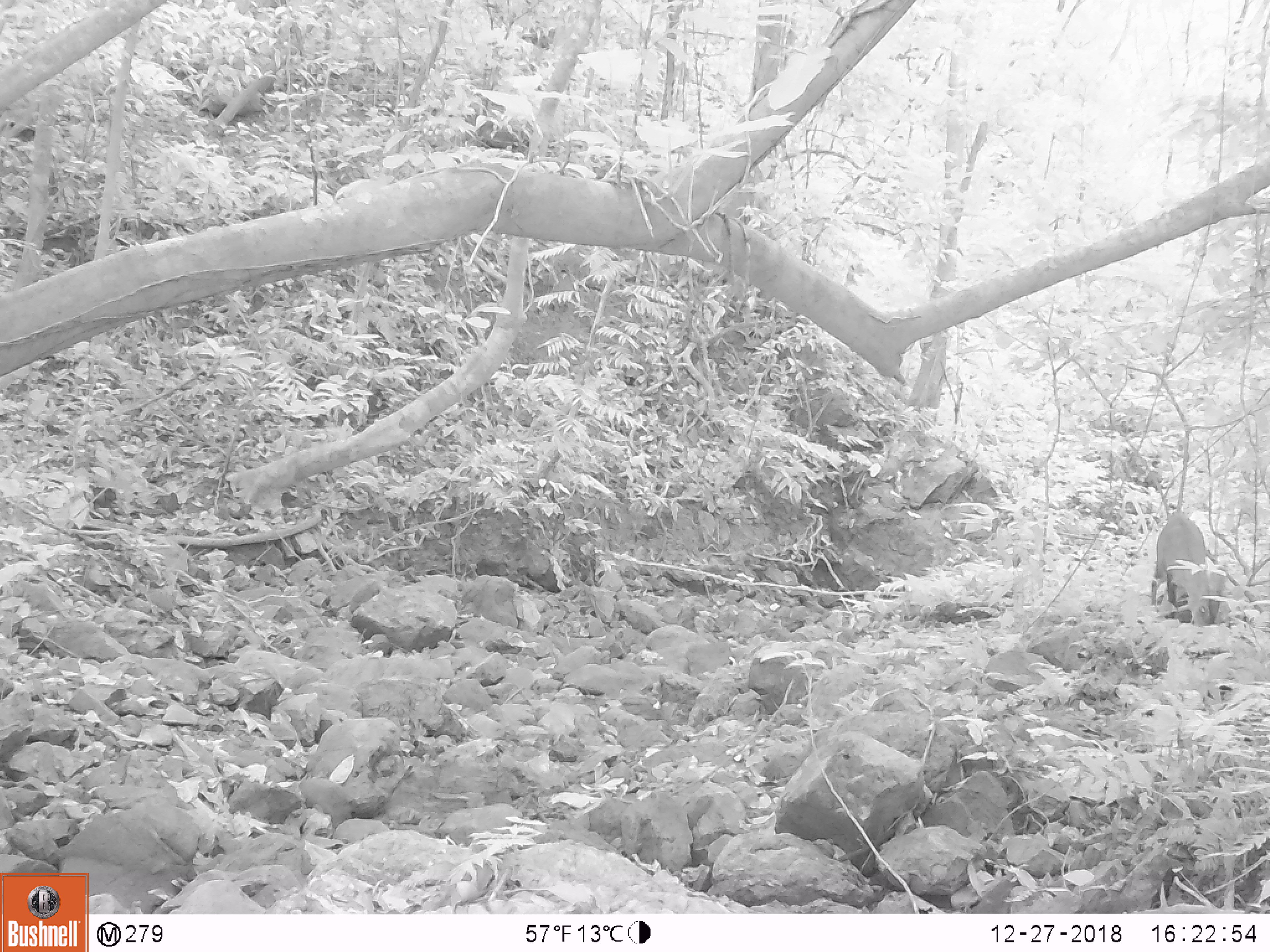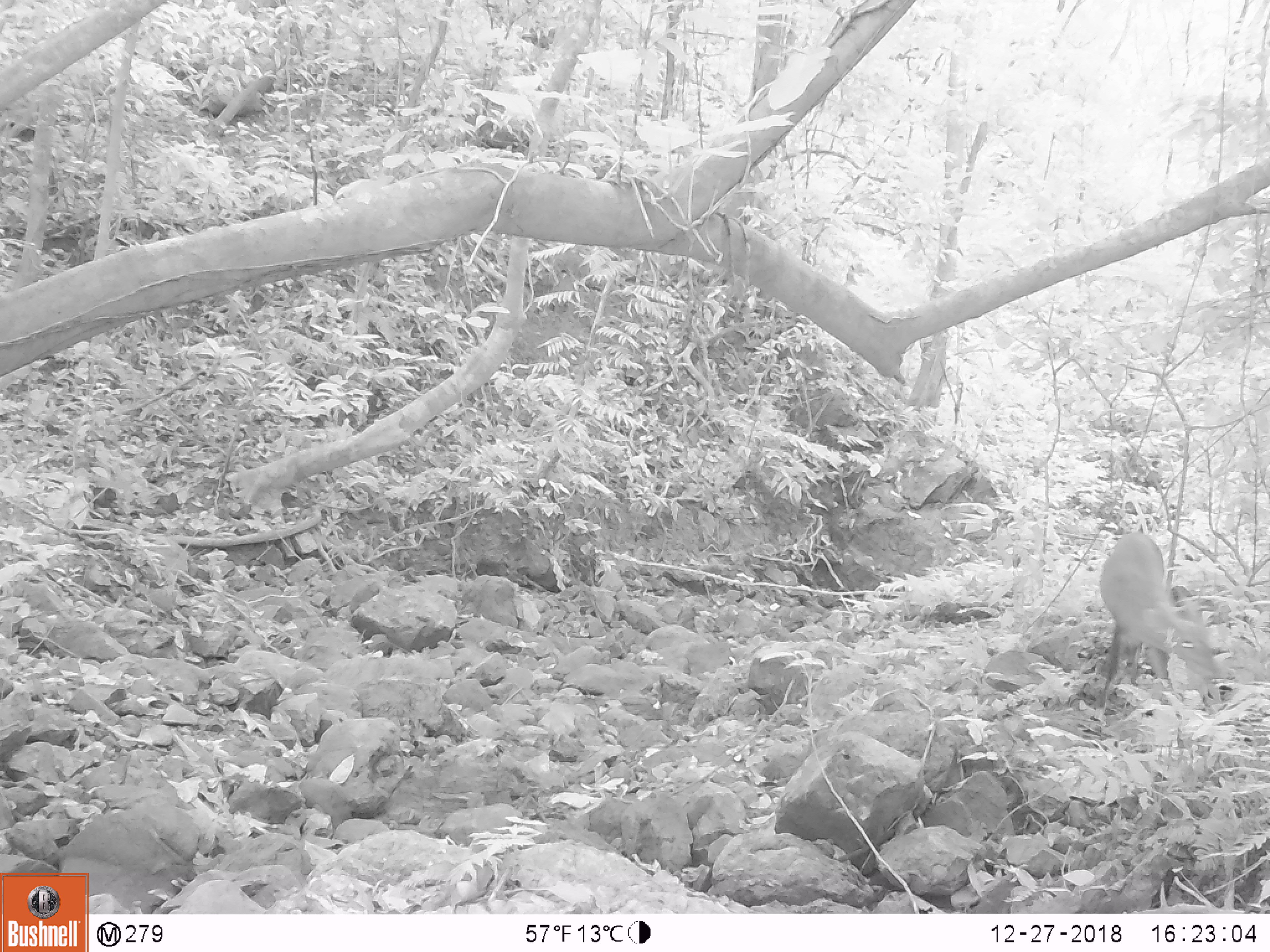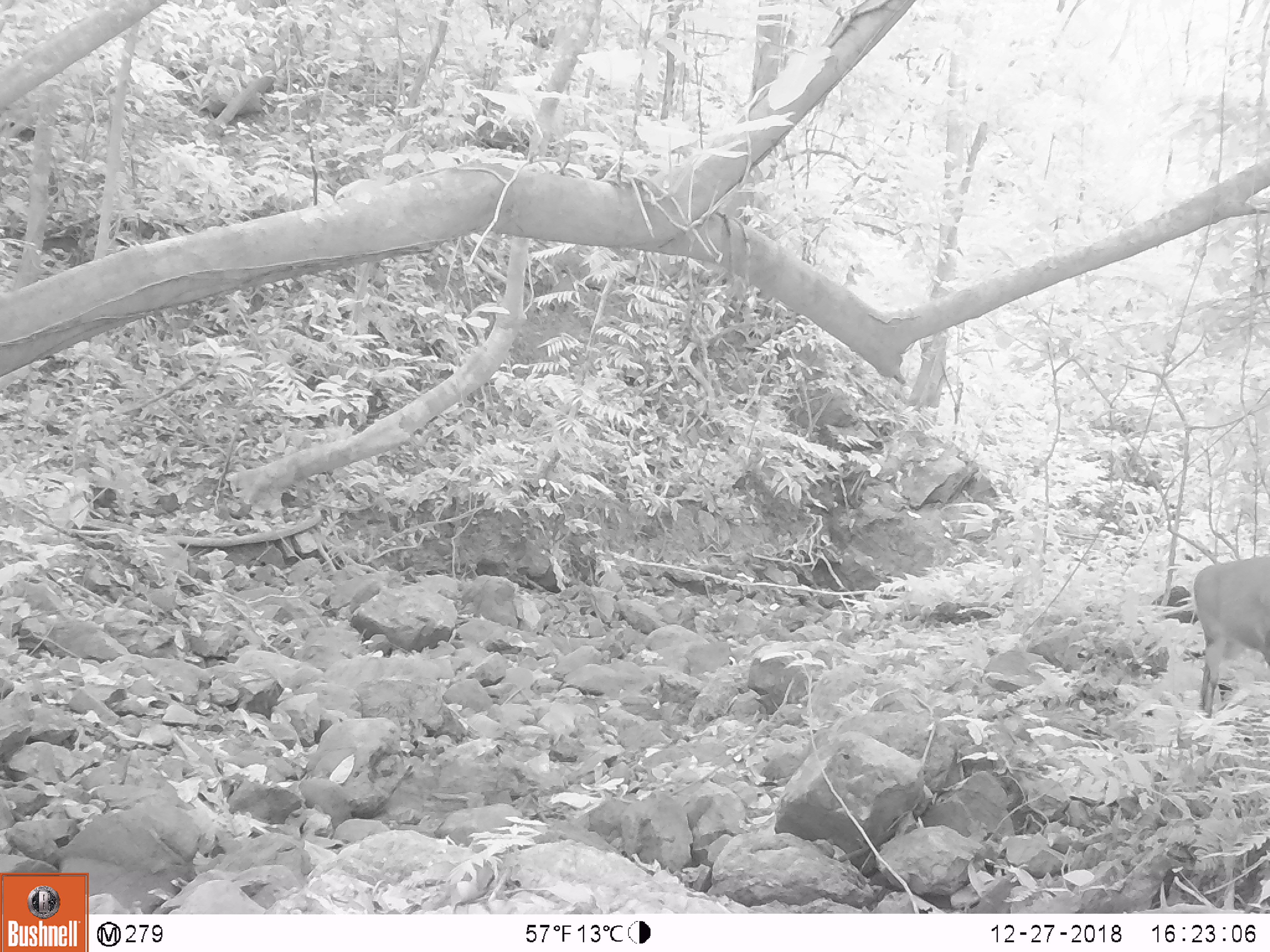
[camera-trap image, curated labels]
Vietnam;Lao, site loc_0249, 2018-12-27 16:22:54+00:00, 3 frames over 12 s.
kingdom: Animalia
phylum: Chordata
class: Mammalia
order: Artiodactyla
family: Cervidae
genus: Muntiacus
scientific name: Muntiacus vuquangensis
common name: large-antlered muntjac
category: large antlered muntjac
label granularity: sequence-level